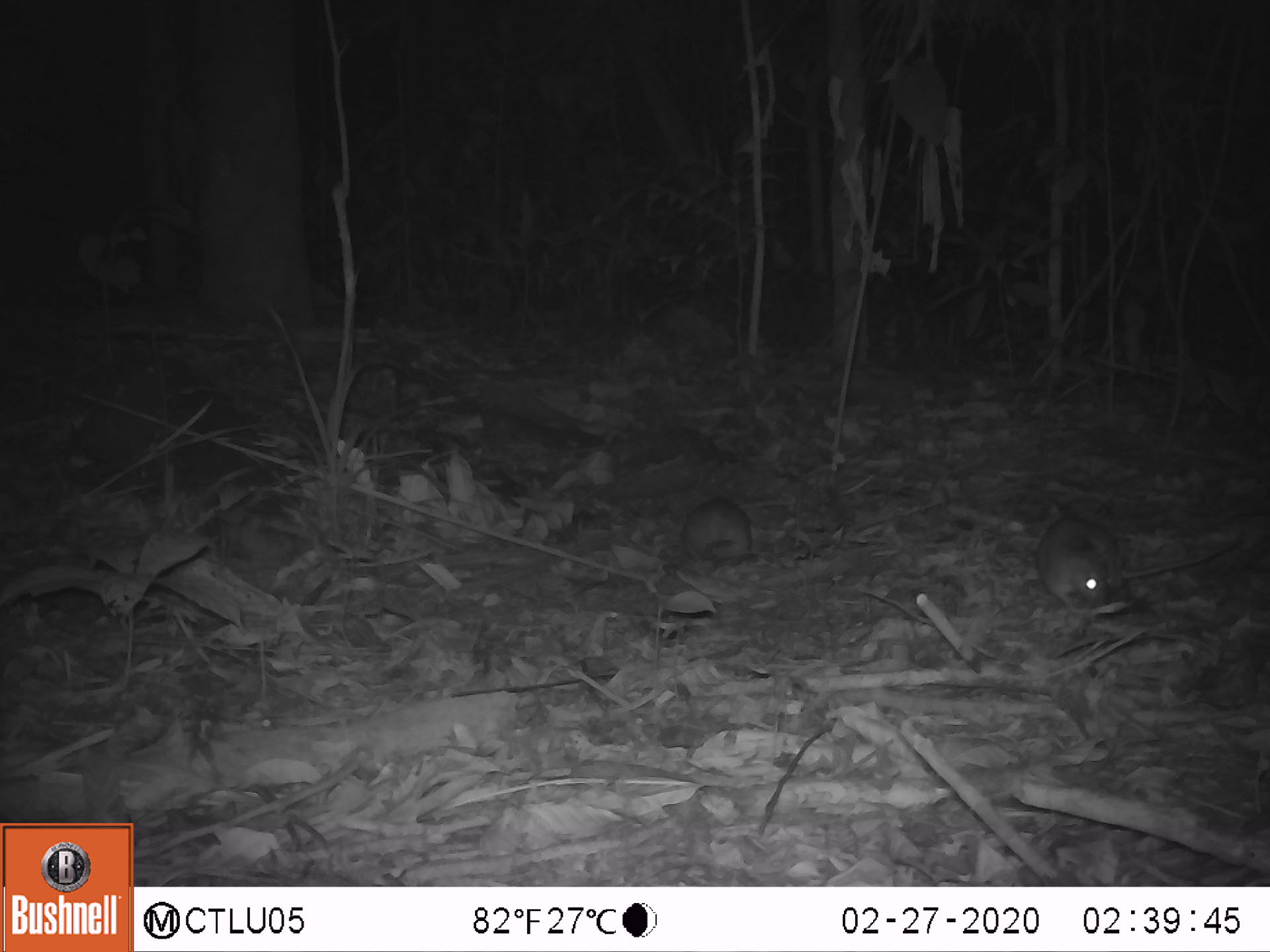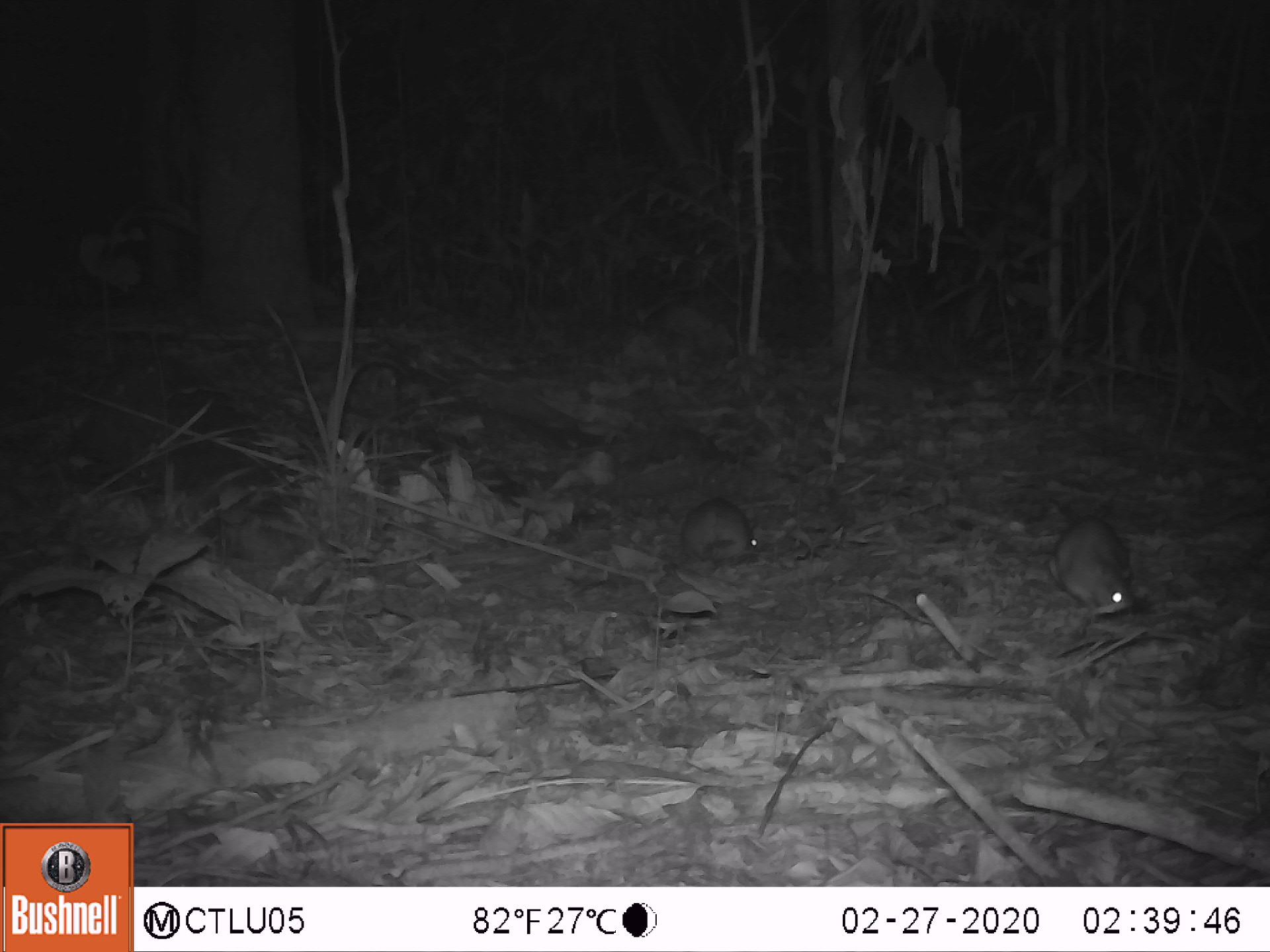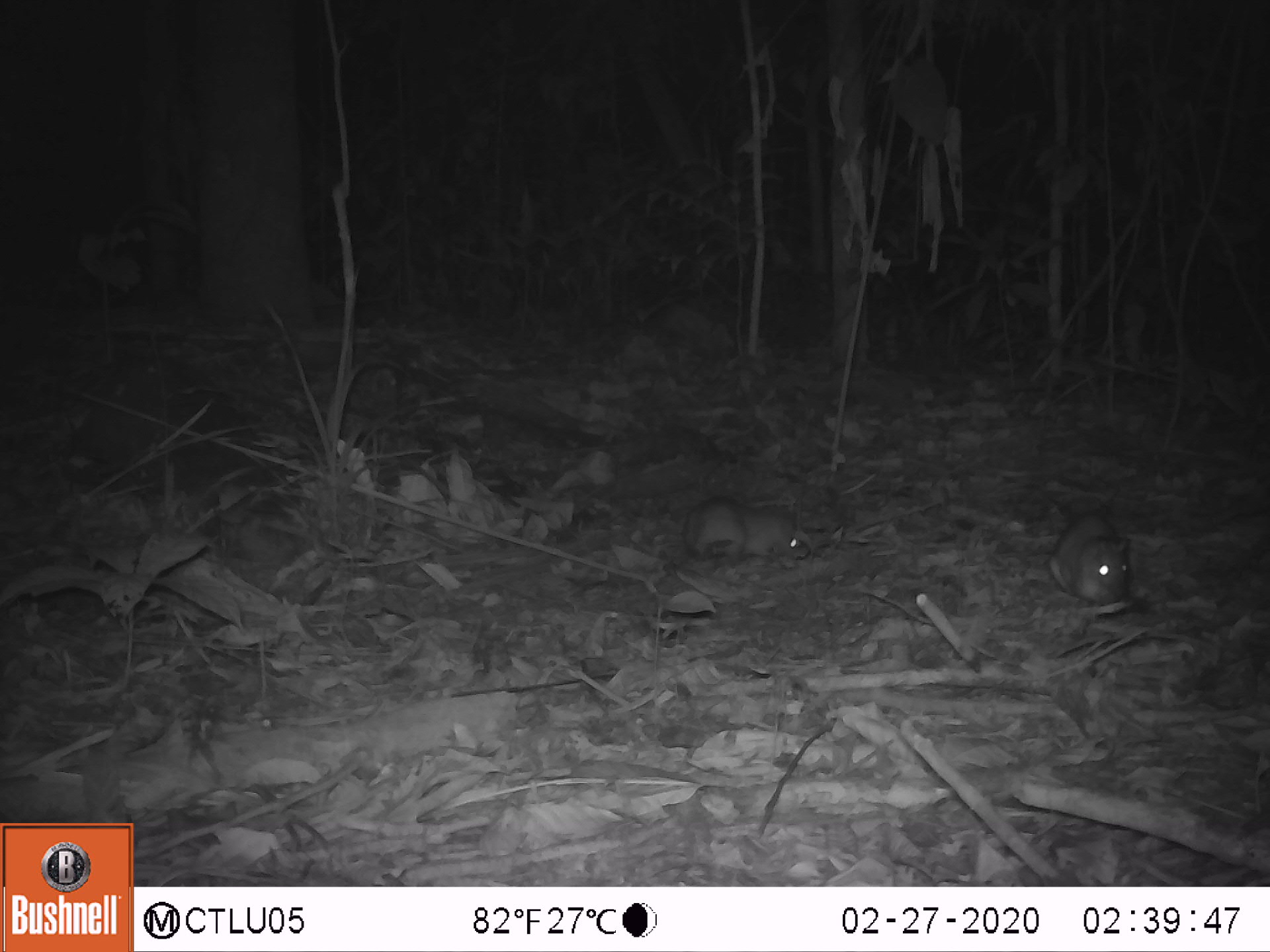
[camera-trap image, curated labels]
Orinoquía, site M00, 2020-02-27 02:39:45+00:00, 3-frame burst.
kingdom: Animalia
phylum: Chordata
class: Mammalia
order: Rodentia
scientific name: Rodentia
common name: rodent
Rodent (Rodentia).